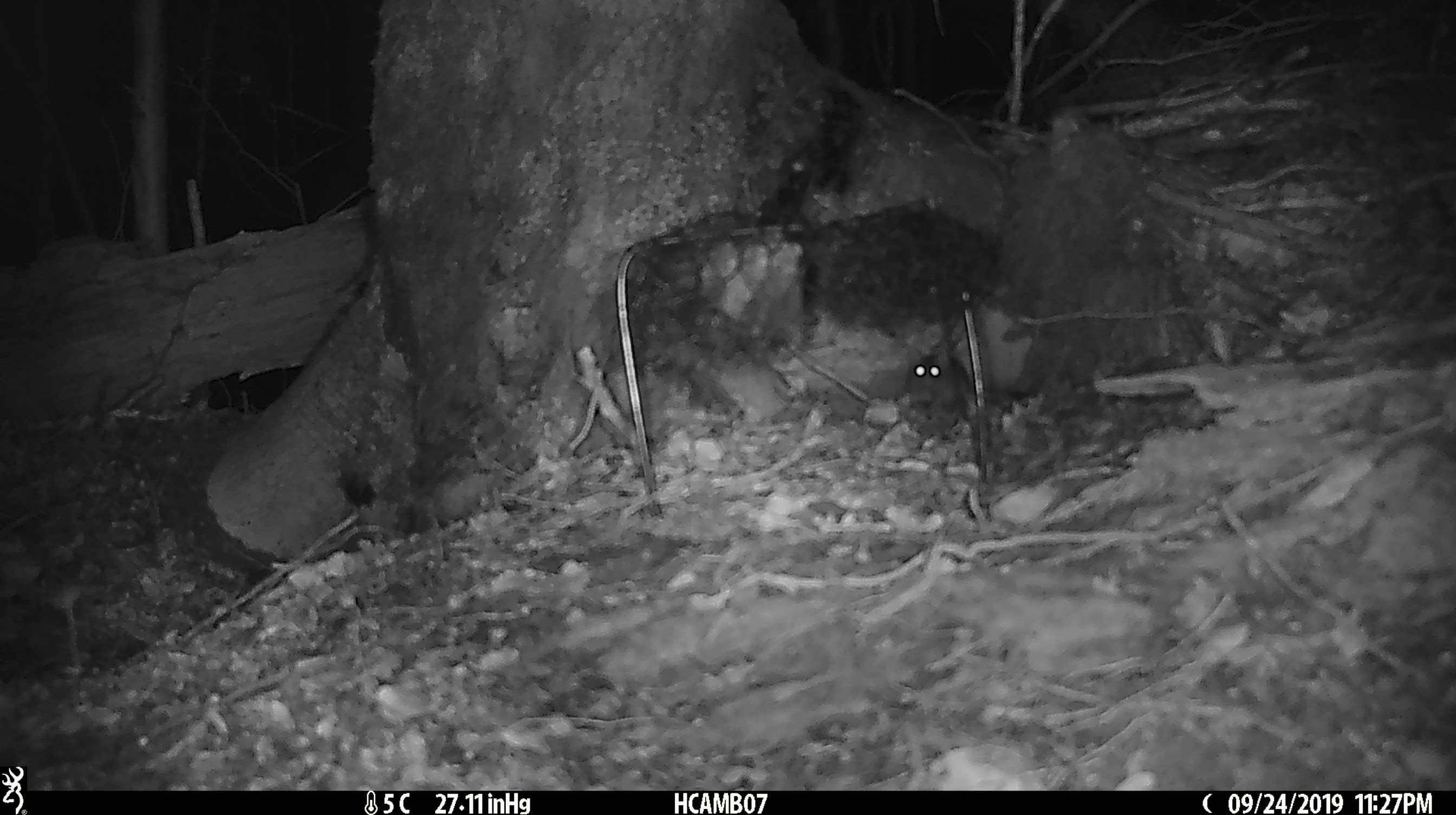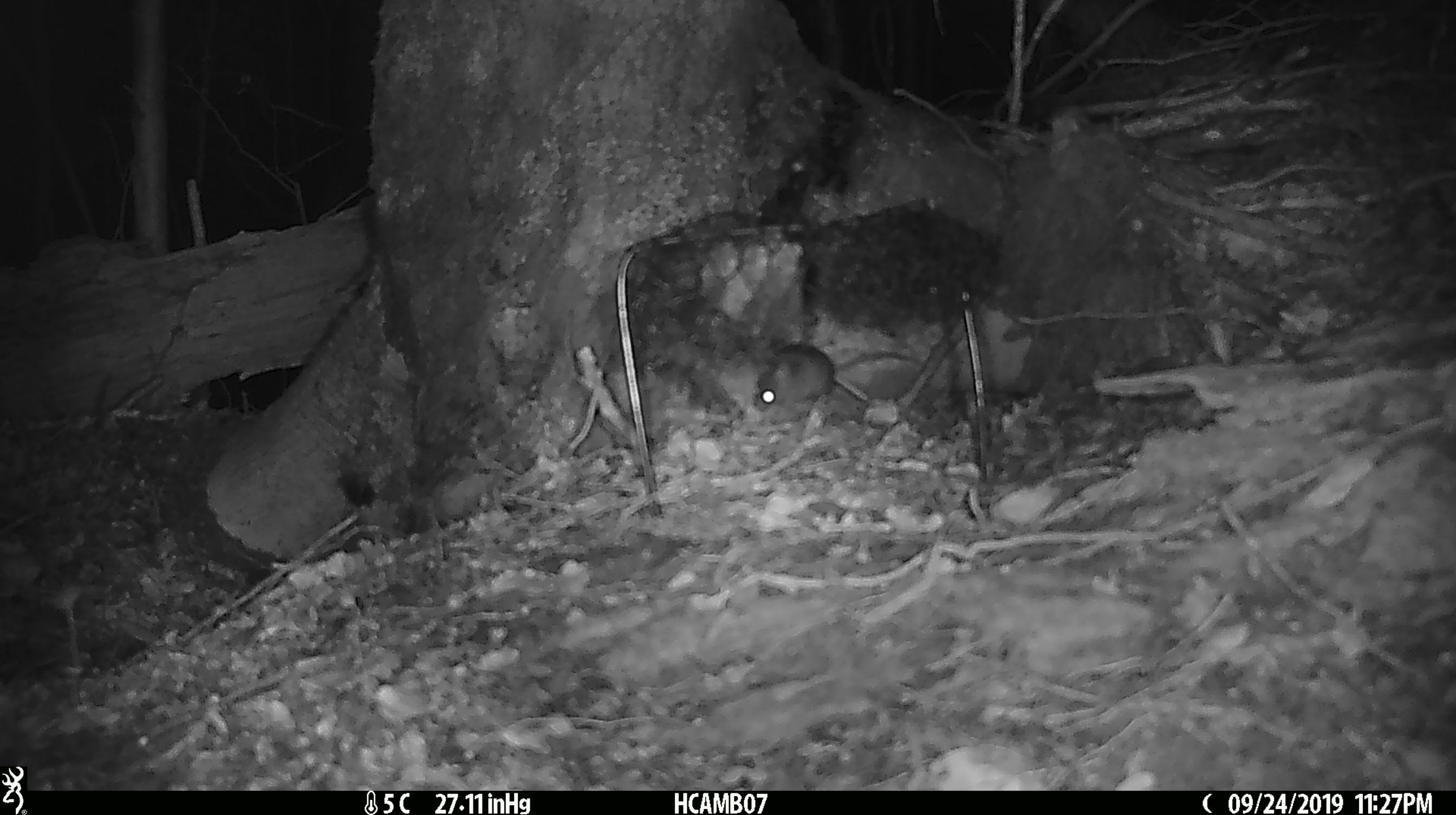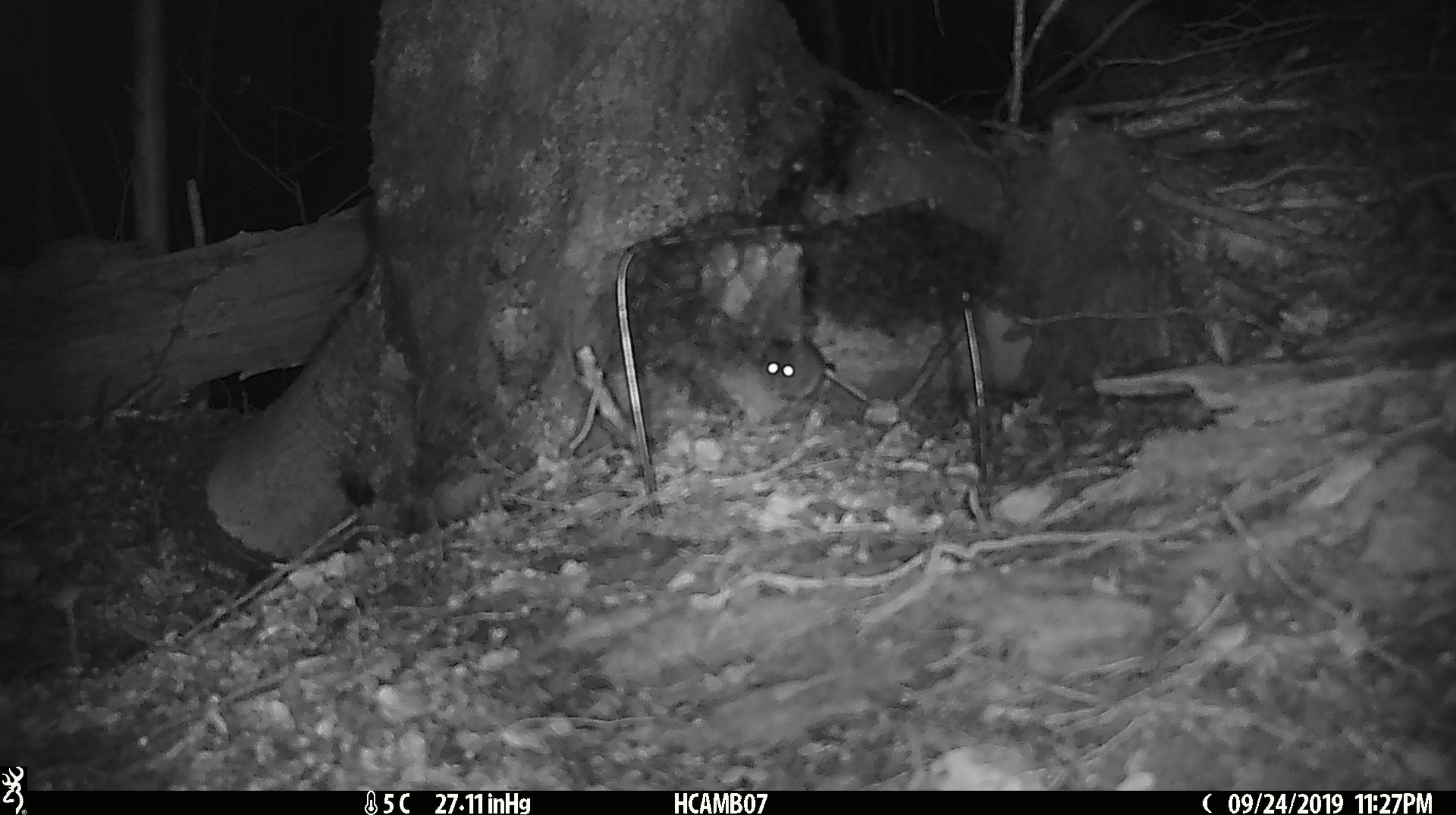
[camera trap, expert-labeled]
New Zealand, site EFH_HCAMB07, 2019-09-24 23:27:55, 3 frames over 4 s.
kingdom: Animalia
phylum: Chordata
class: Mammalia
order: Rodentia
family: Muridae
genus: Mus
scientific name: Mus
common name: mouse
Mouse (Mus).